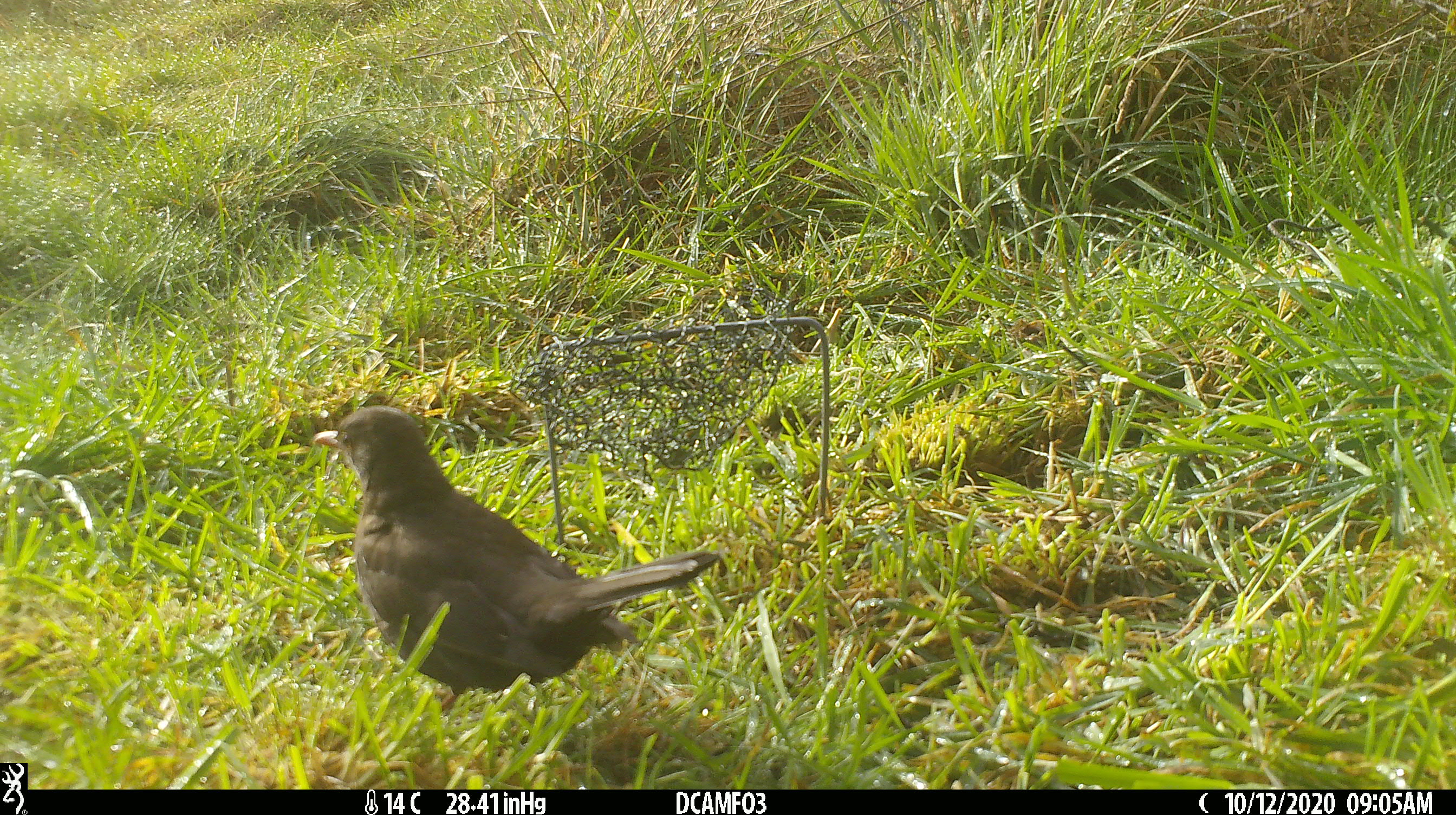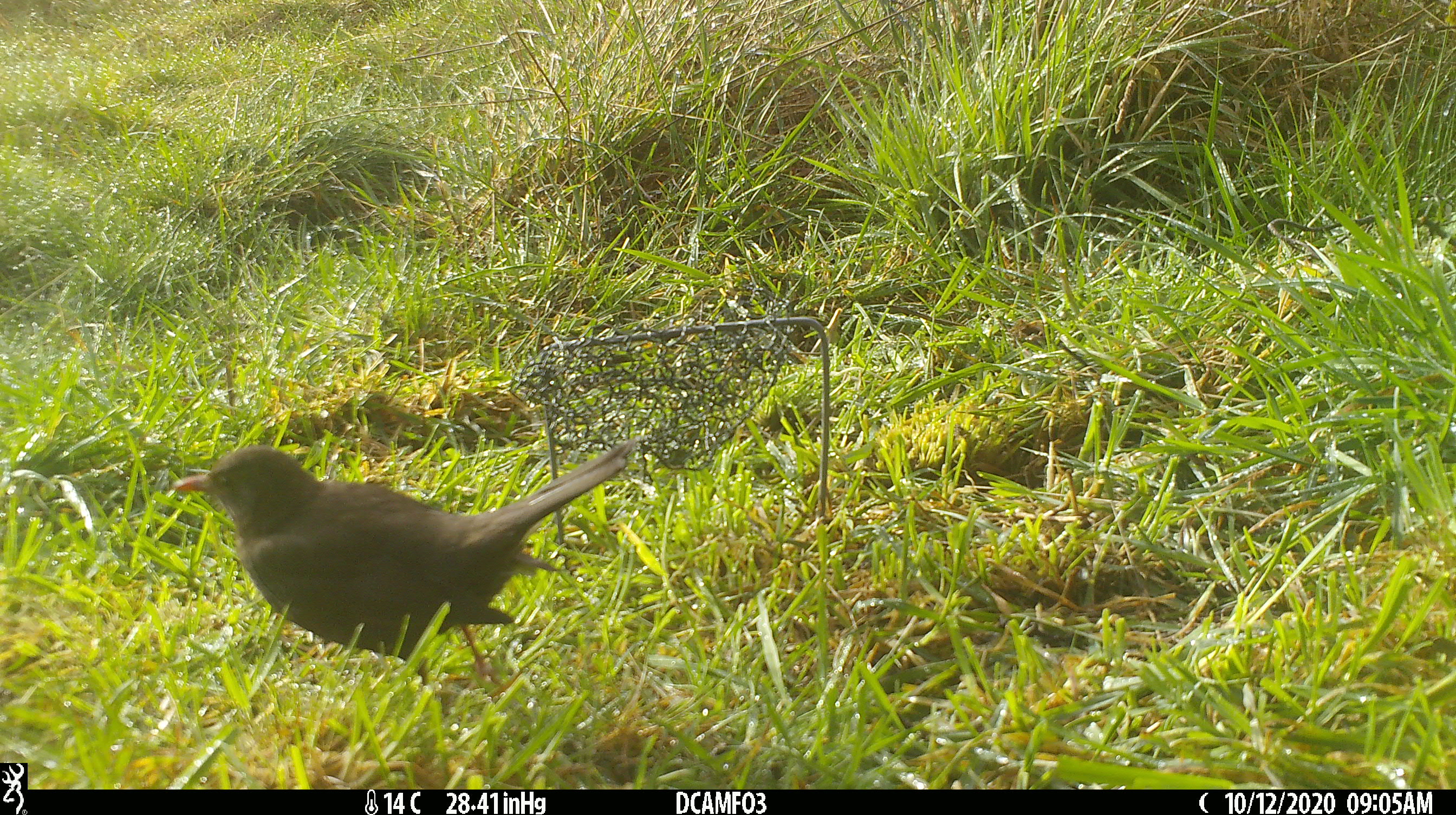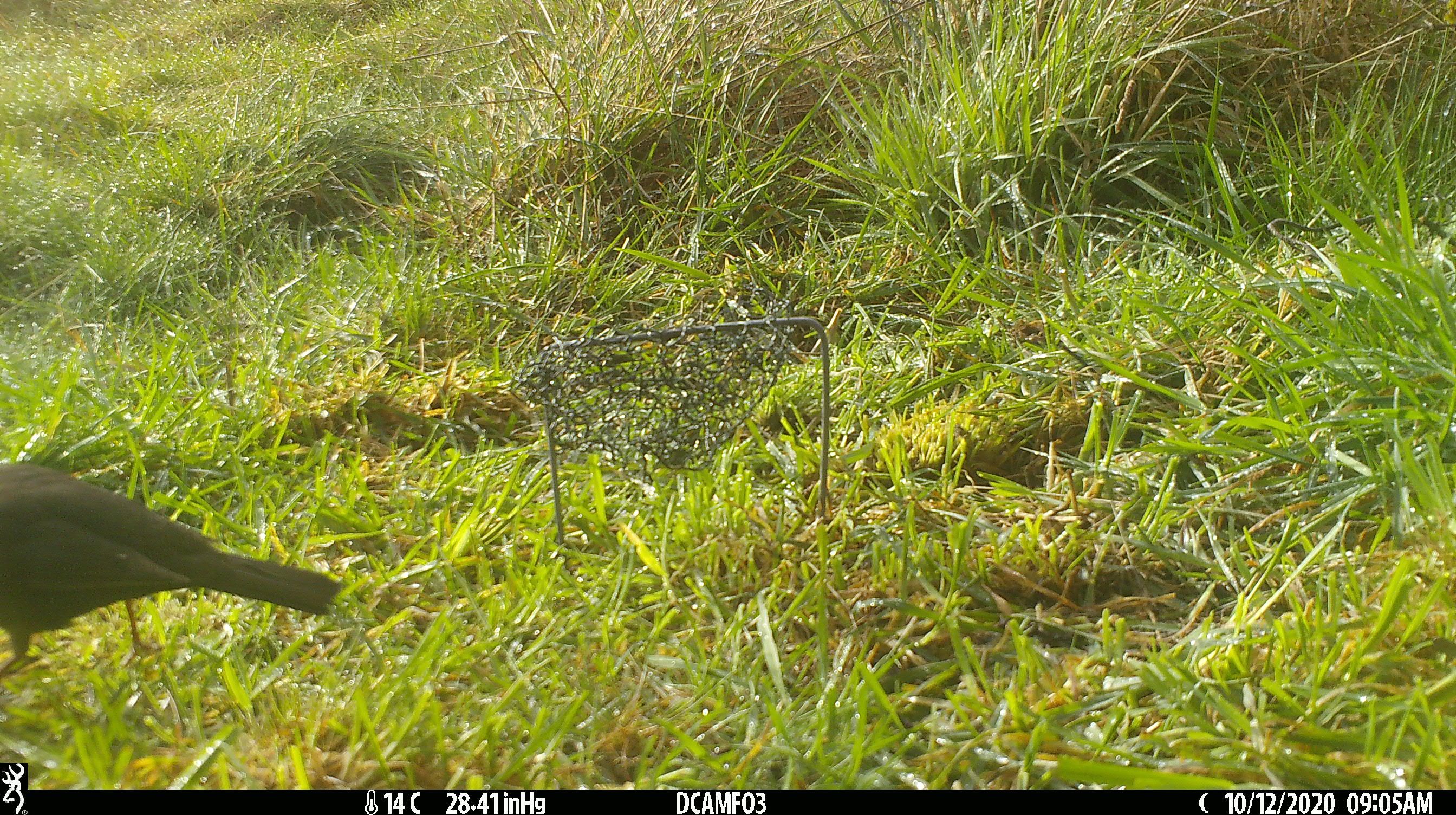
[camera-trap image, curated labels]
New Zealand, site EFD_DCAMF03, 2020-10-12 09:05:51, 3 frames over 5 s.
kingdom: Animalia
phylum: Chordata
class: Aves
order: Passeriformes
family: Turdidae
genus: Turdus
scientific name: Turdus merula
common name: eurasian blackbird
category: blackbird